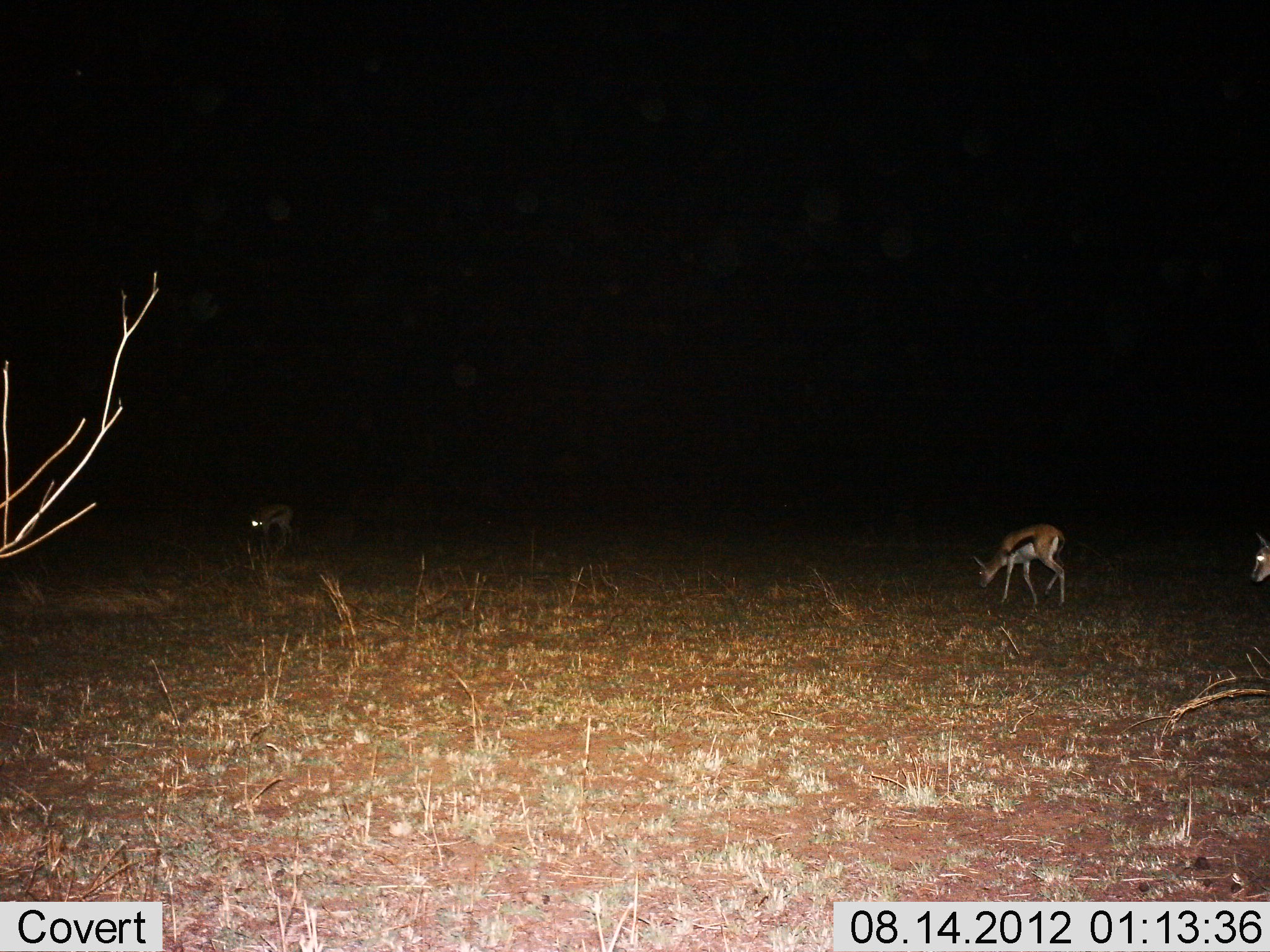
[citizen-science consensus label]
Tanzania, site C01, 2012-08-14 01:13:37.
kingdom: Animalia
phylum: Chordata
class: Mammalia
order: Artiodactyla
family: Bovidae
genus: Eudorcas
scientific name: Eudorcas thomsonii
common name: thomson's gazelle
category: gazellethomsons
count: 3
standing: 30%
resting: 0%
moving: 10%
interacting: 0%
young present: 0%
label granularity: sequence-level